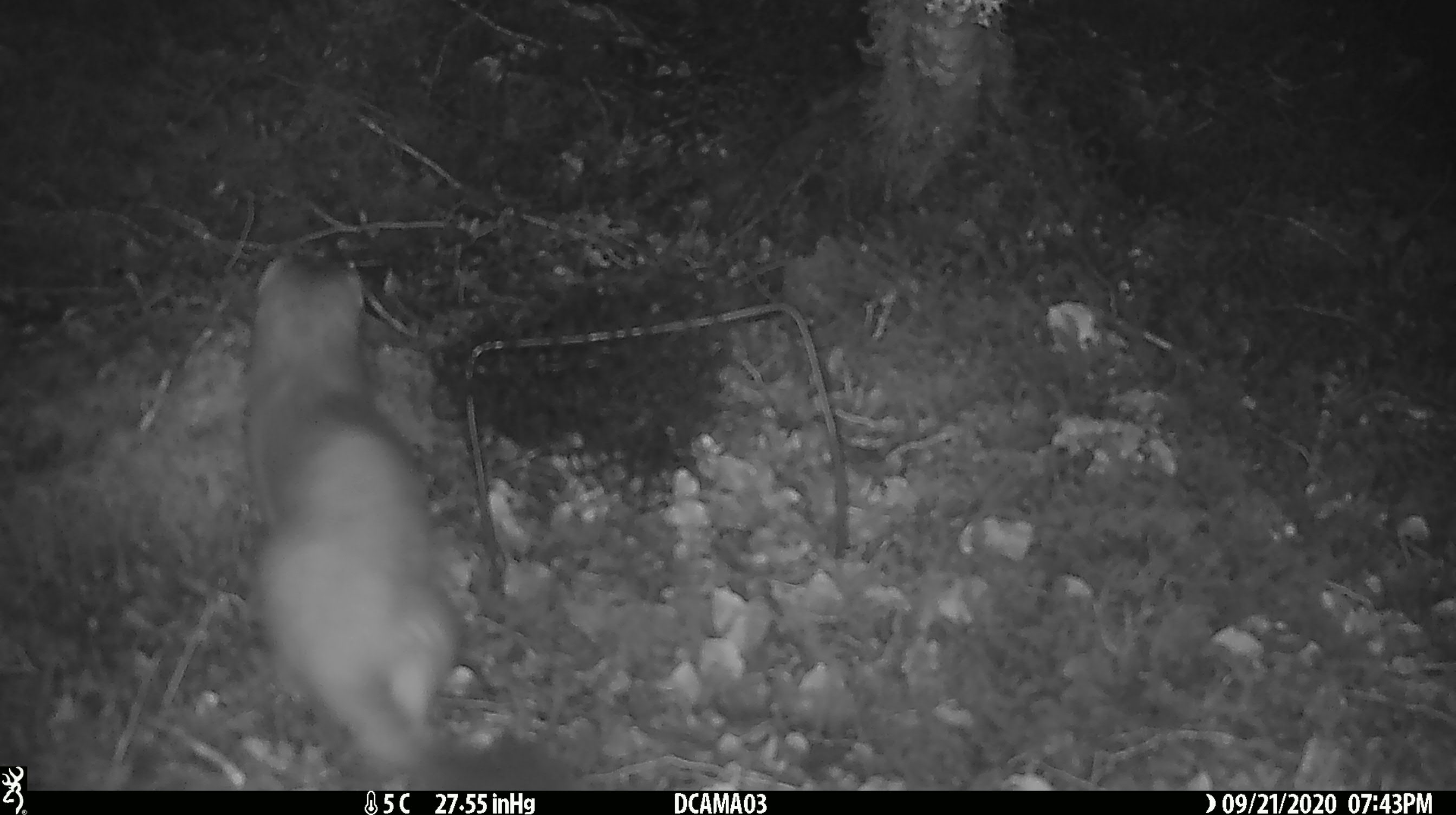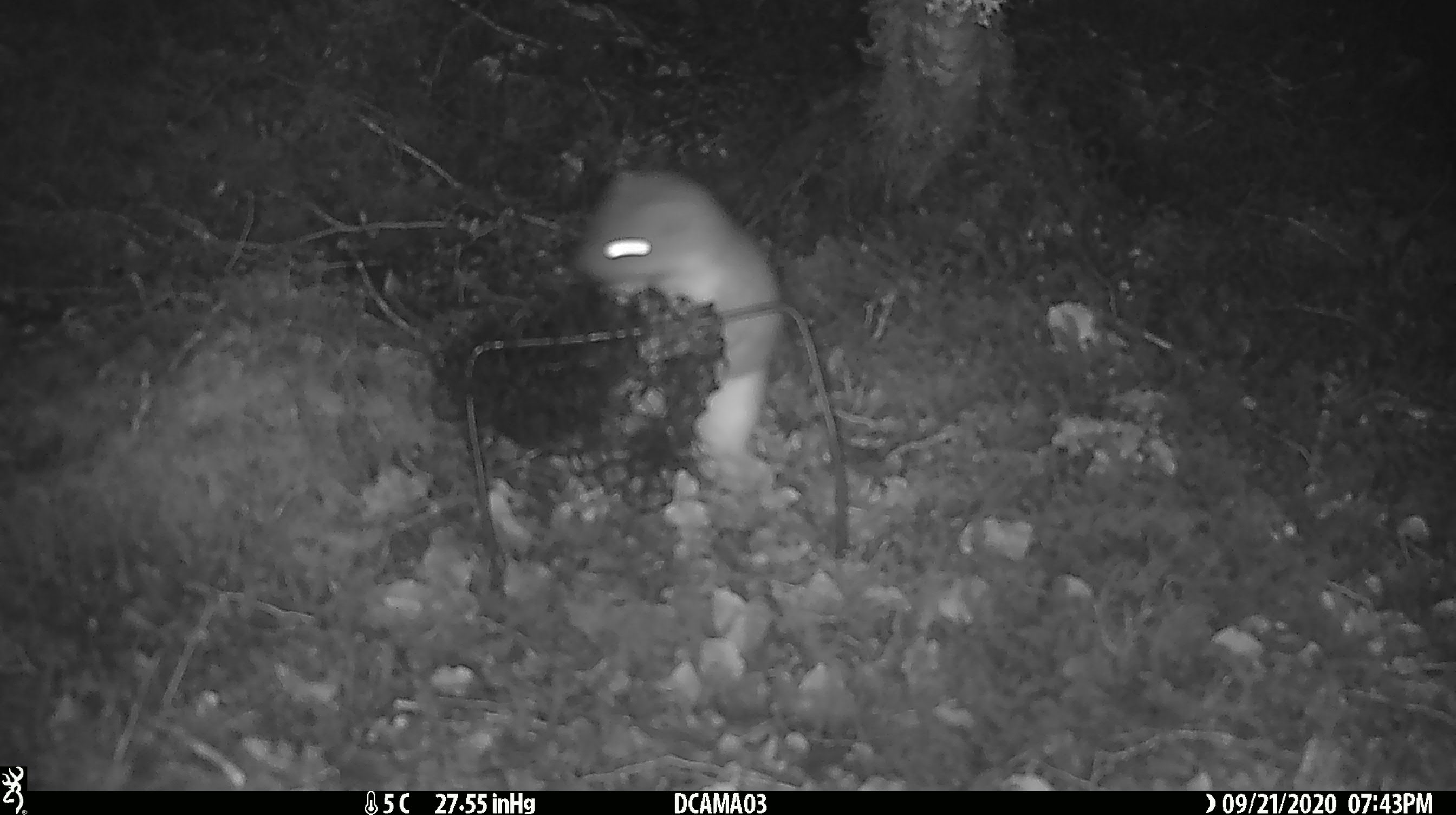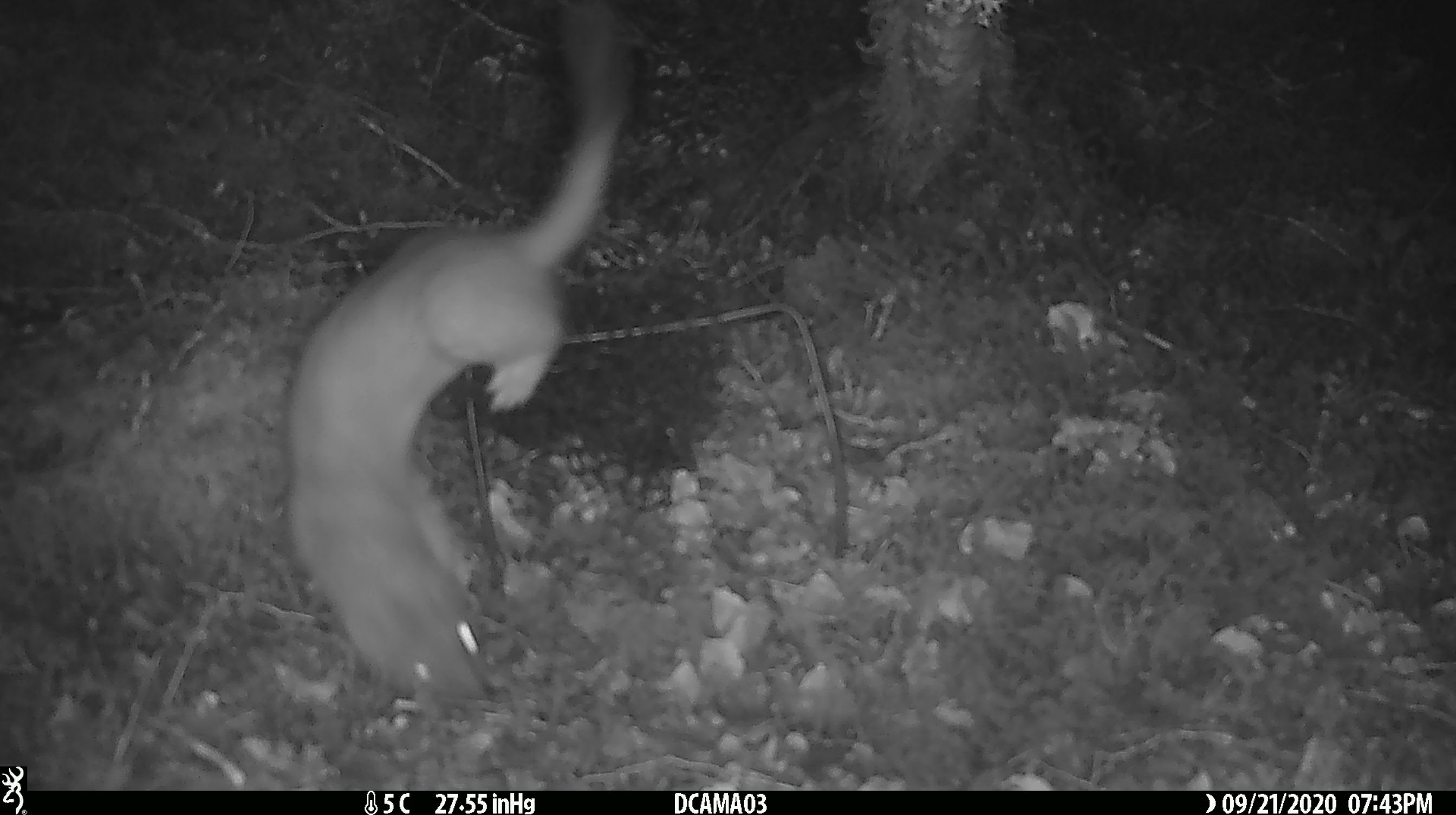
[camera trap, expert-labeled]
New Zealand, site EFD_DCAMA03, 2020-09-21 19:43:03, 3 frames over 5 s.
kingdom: Animalia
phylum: Chordata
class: Mammalia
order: Carnivora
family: Mustelidae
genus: Mustela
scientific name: Mustela erminea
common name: stoat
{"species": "stoat (Mustela erminea)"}